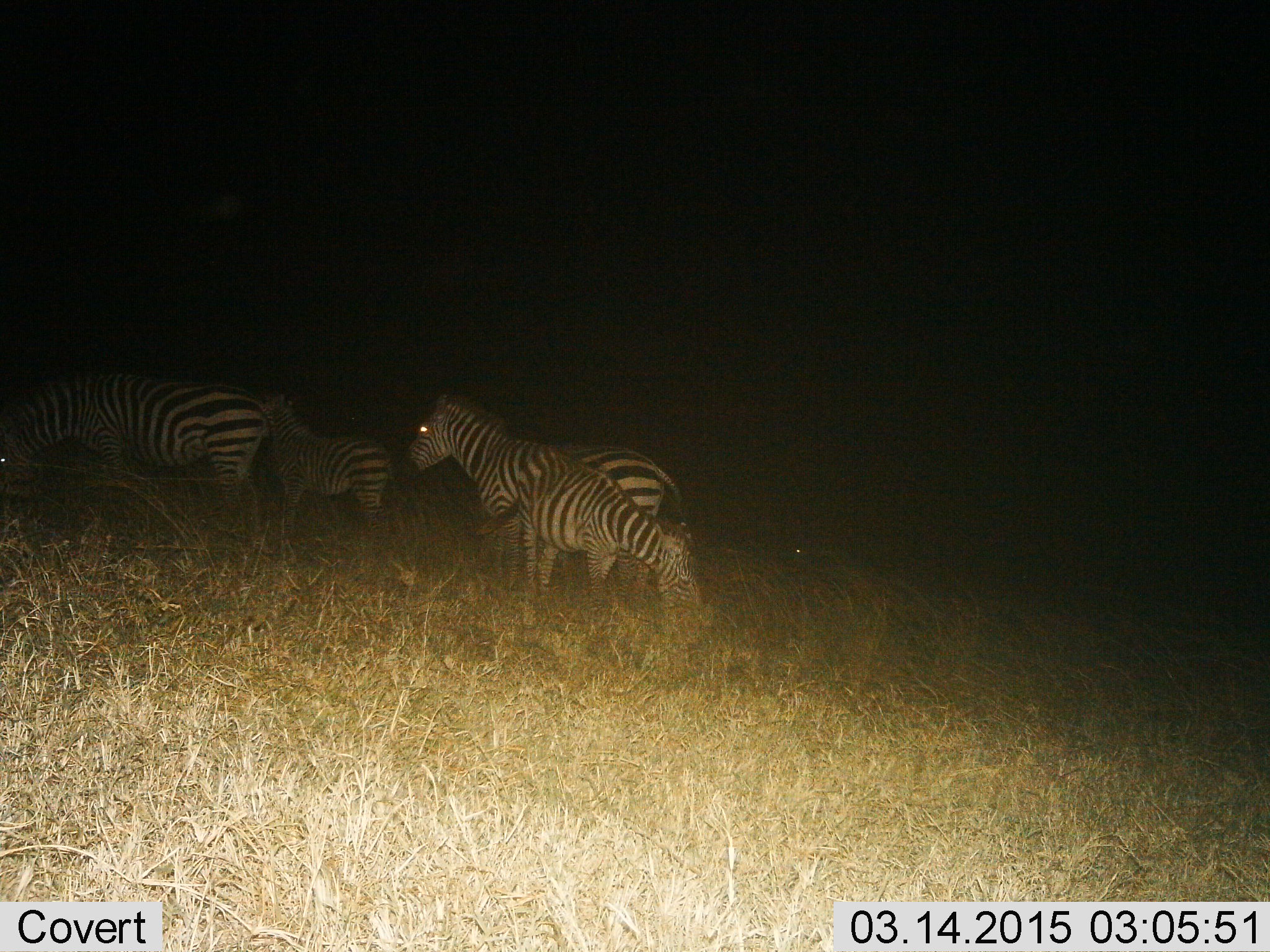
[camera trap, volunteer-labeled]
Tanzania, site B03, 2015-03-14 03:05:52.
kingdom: Animalia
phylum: Chordata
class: Mammalia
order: Perissodactyla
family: Equidae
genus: Equus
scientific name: Equus quagga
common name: plains zebra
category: zebra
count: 4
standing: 80%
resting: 0%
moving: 30%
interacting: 0%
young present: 40%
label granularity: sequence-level